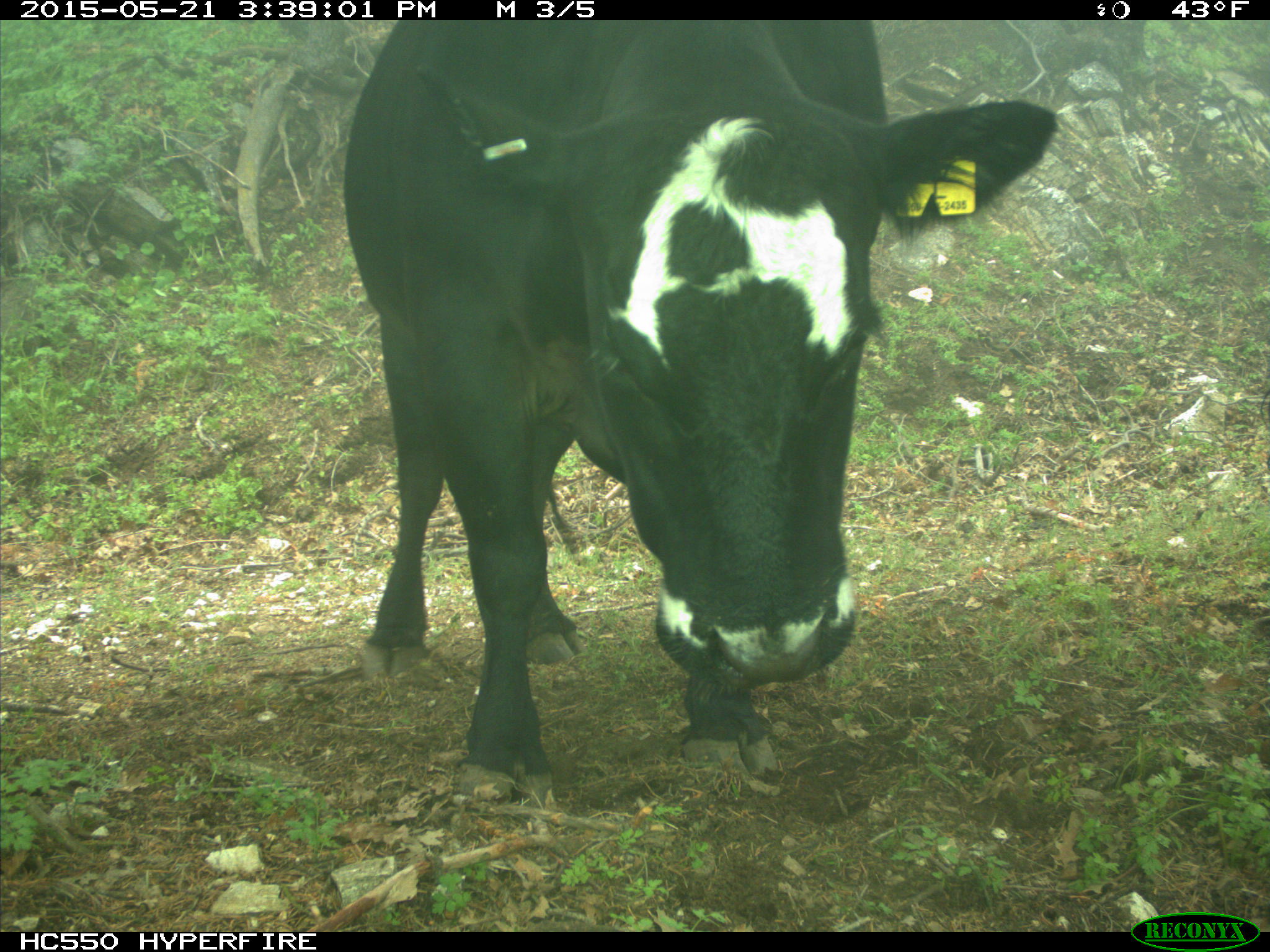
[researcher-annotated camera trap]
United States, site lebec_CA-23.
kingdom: Animalia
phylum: Chordata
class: Mammalia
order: Artiodactyla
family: Bovidae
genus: Bos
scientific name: Bos taurus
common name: domestic cow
Bos taurus (domestic cow).